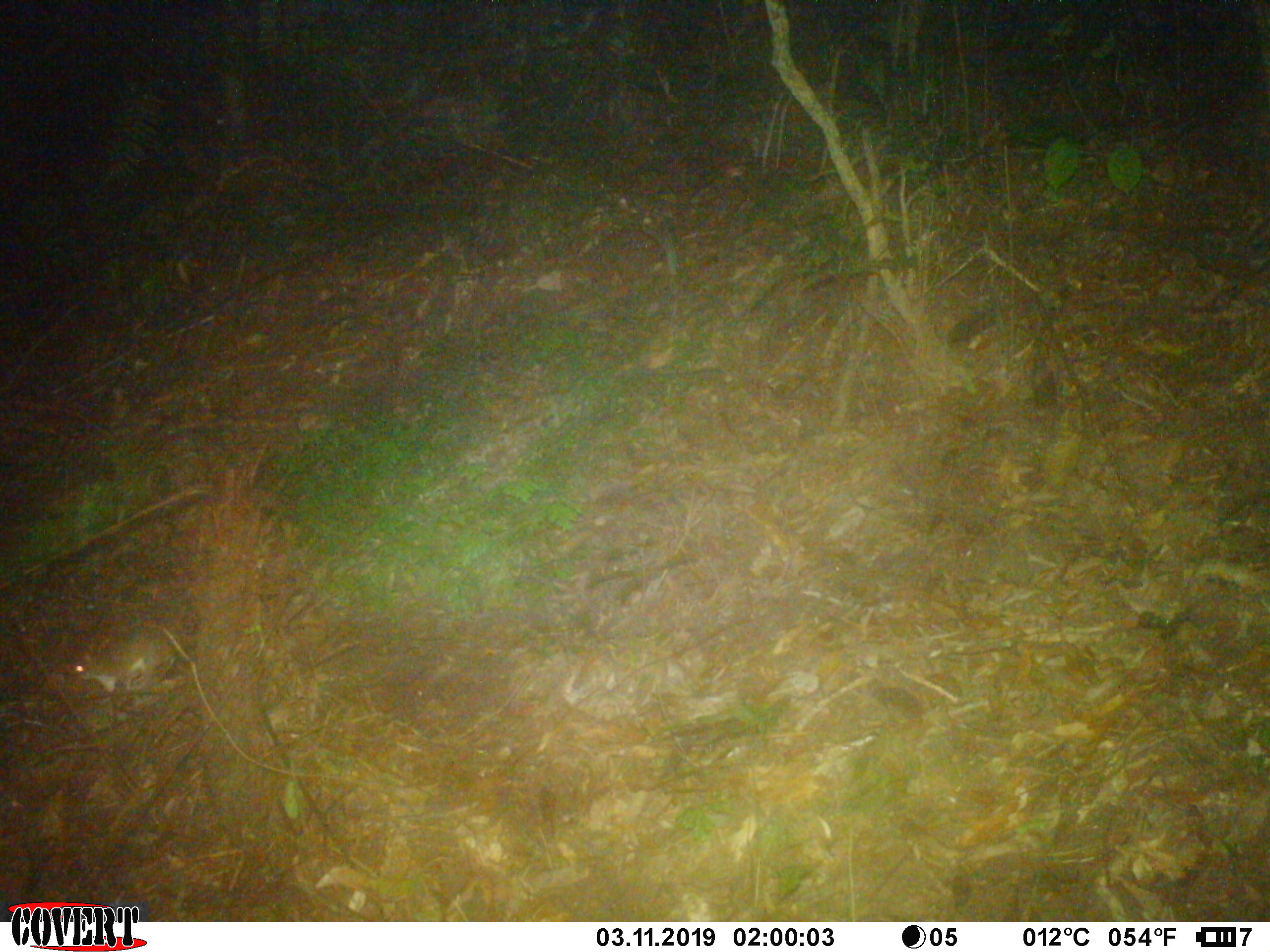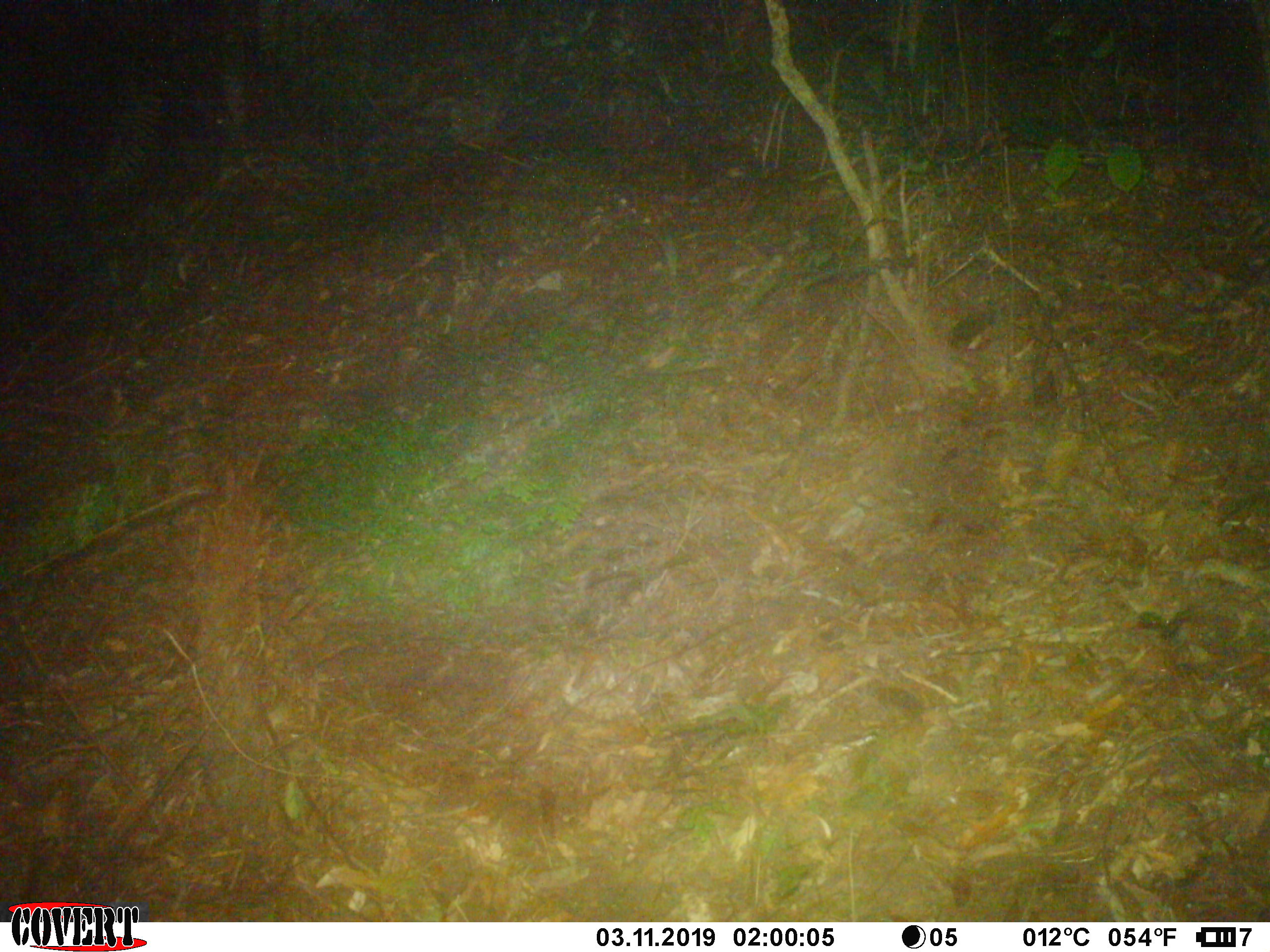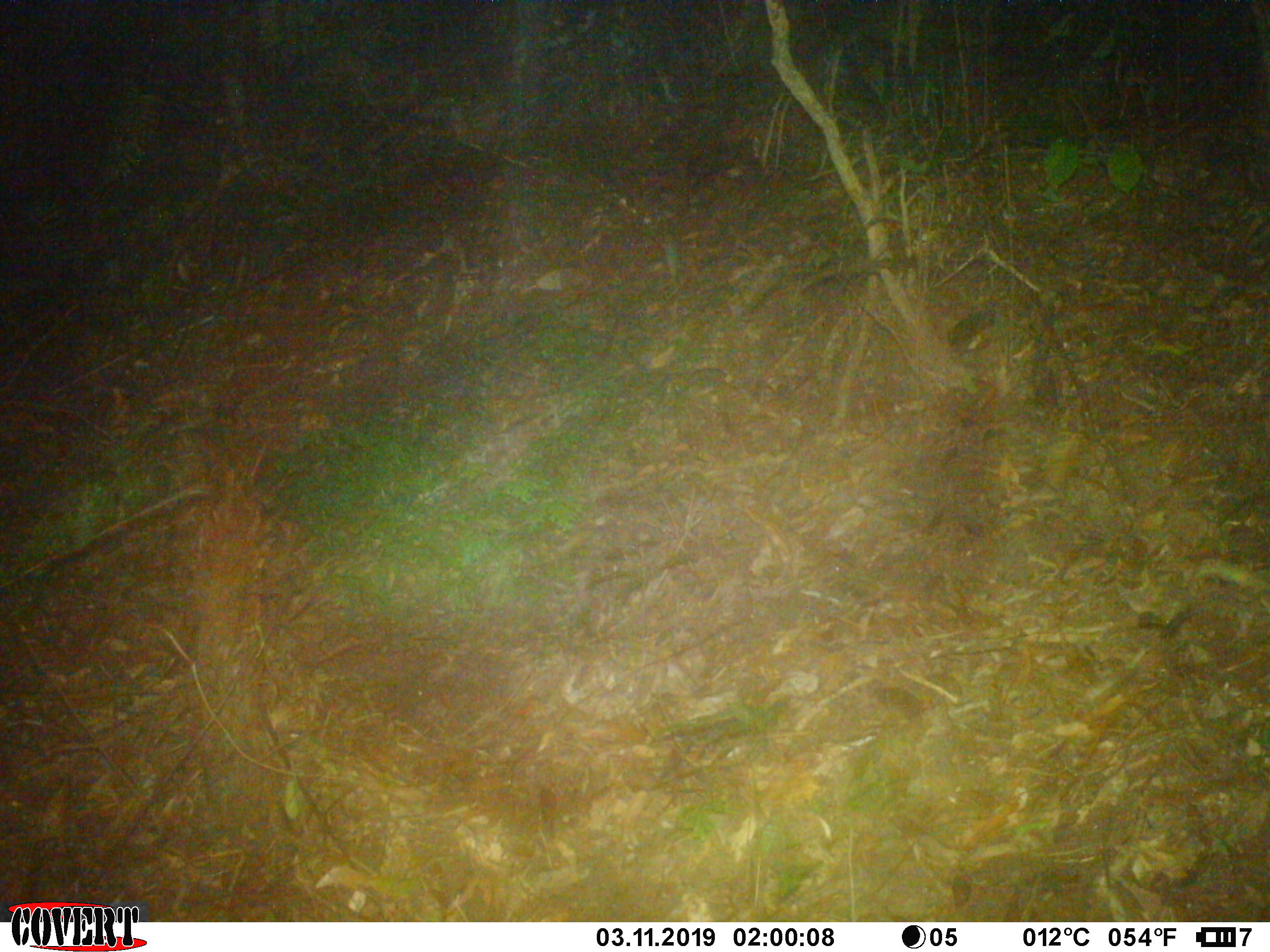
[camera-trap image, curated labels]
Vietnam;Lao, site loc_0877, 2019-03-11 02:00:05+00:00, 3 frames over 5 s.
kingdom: Animalia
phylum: Chordata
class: Mammalia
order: Rodentia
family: Muridae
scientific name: Muridae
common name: old-world mice and rats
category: unidentified murid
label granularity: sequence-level